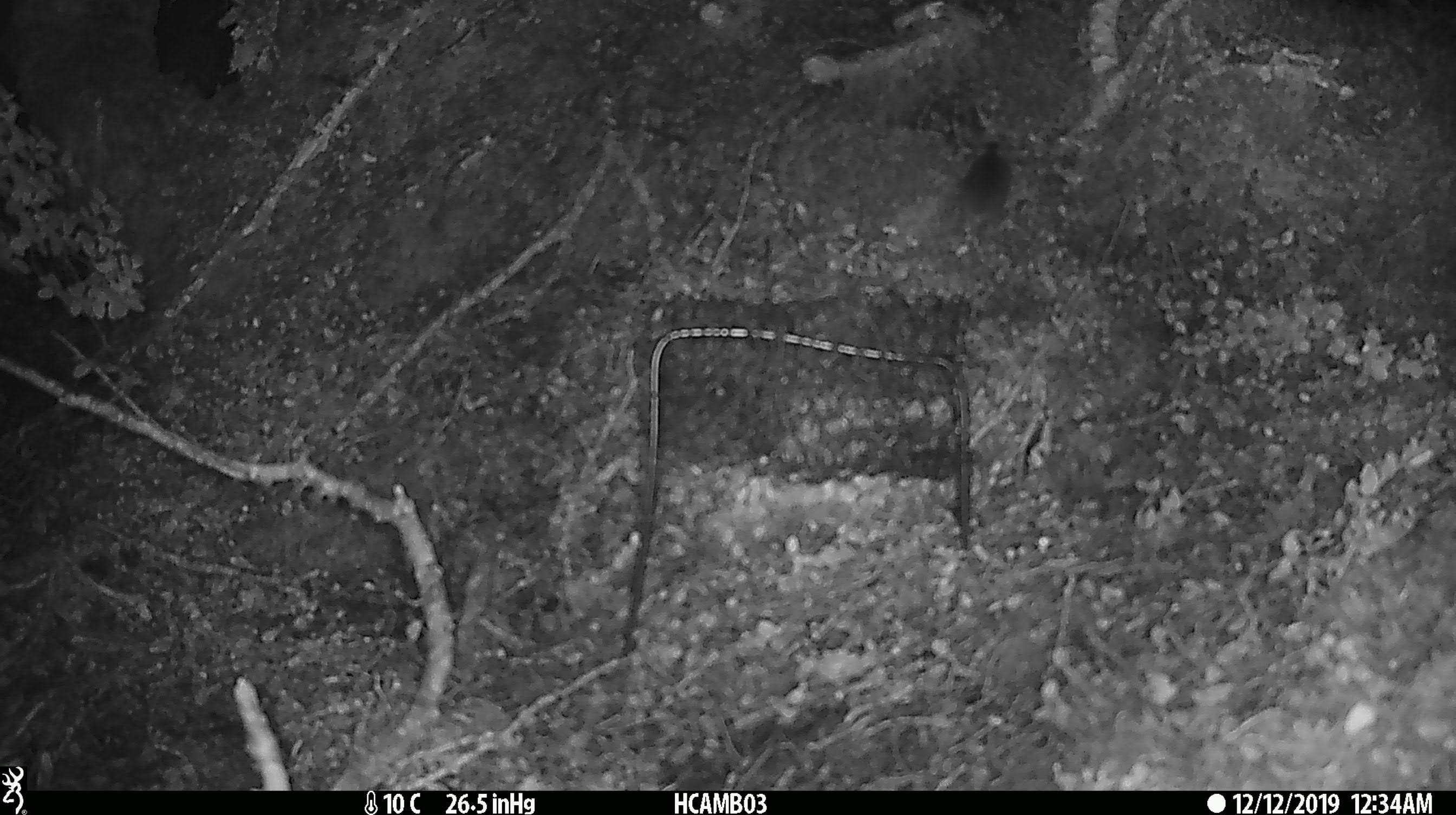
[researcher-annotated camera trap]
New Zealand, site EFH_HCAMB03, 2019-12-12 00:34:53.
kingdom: Animalia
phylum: Chordata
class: Mammalia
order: Rodentia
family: Muridae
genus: Mus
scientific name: Mus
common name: mouse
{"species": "mouse (Mus)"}